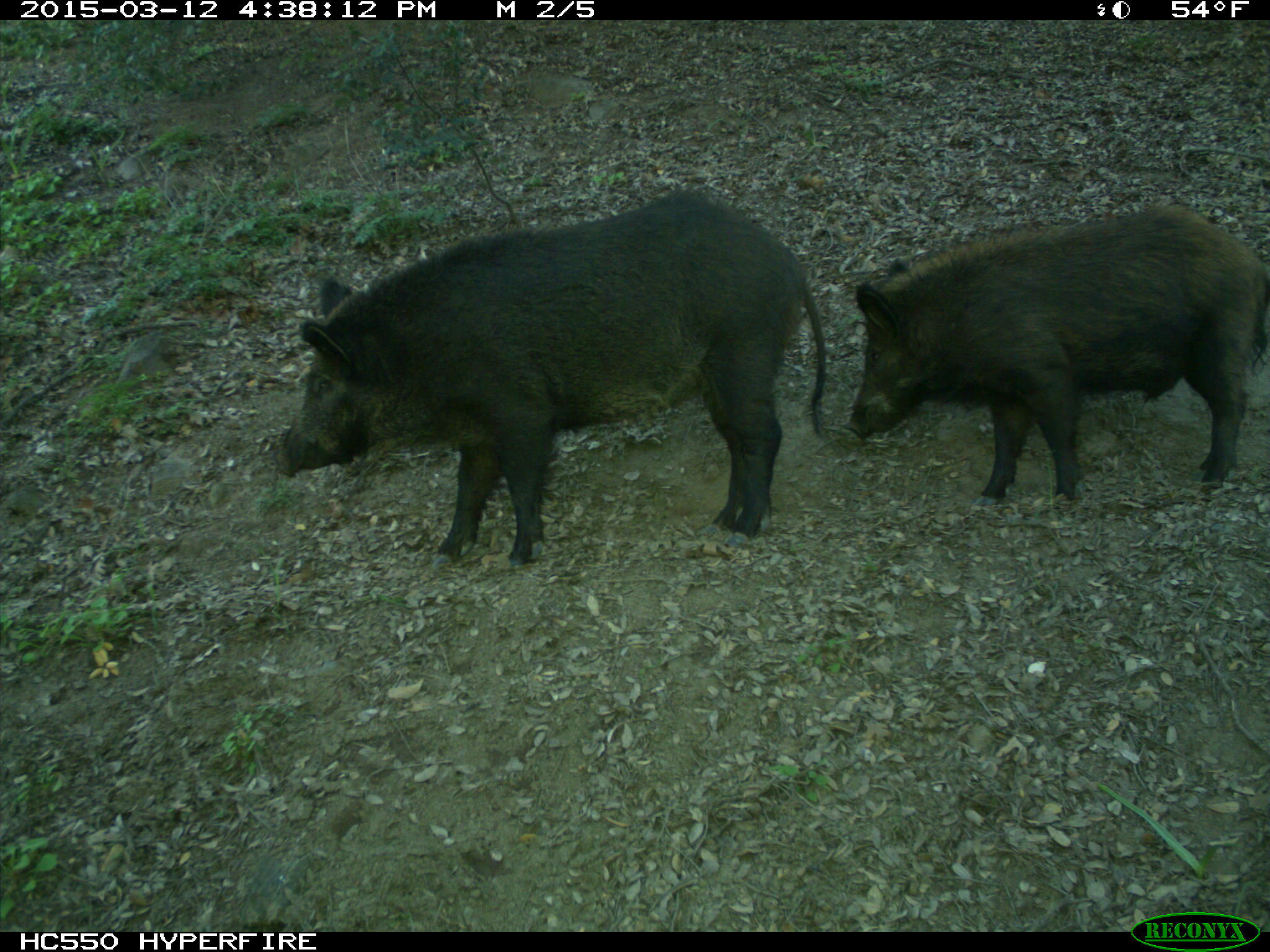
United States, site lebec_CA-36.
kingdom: Animalia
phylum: Chordata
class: Mammalia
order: Artiodactyla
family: Suidae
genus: Sus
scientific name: Sus scrofa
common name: wild boar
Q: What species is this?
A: Sus scrofa (wild boar).